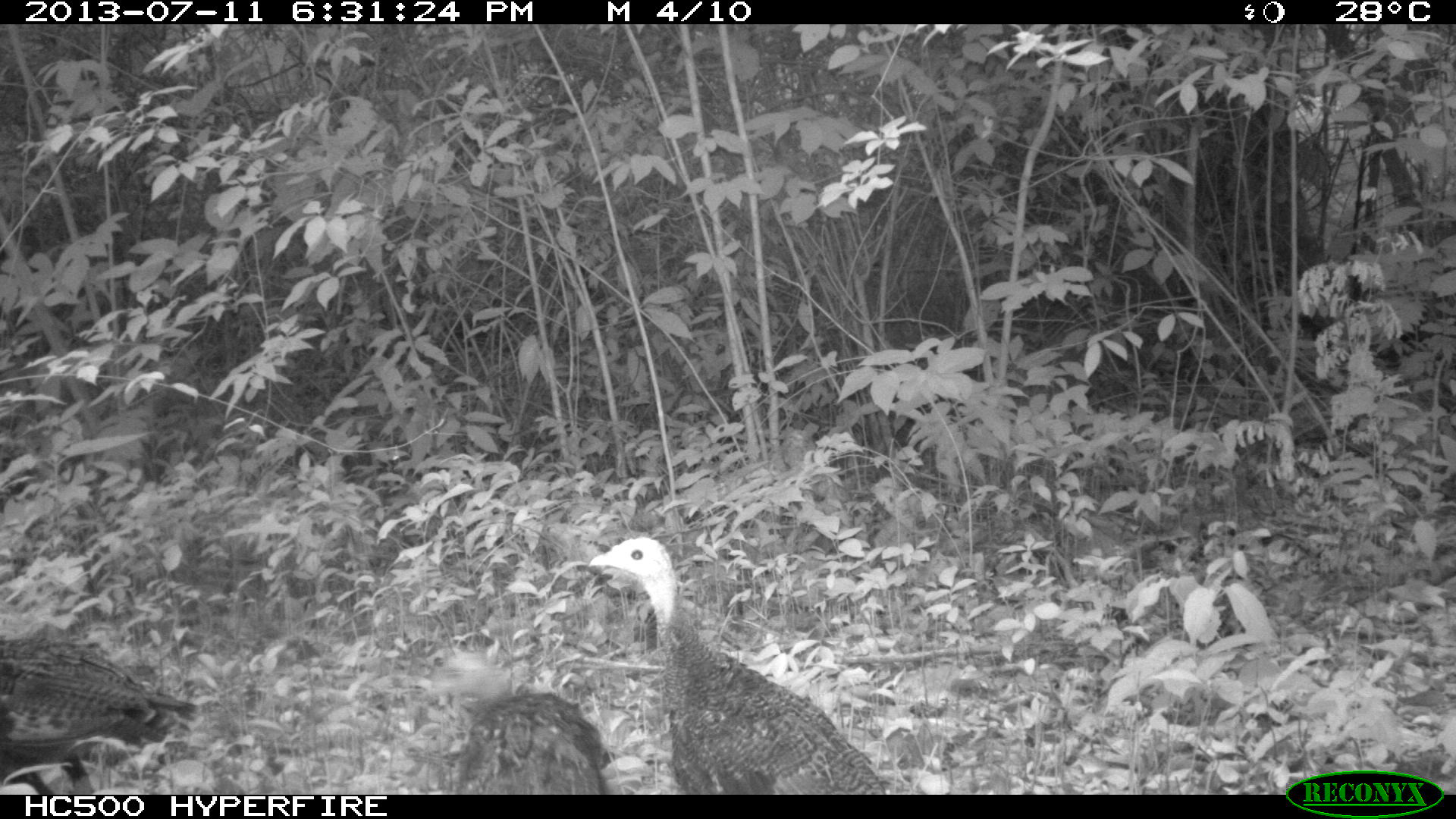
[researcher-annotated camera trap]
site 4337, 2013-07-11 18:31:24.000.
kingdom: Animalia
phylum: Chordata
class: Aves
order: Galliformes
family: Phasianidae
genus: Meleagris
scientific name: Meleagris ocellata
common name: ocellated turkey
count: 4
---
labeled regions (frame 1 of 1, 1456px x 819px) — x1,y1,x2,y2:
meleagris ocellata: 589,536,892,794; 0,610,202,794; 413,640,614,794